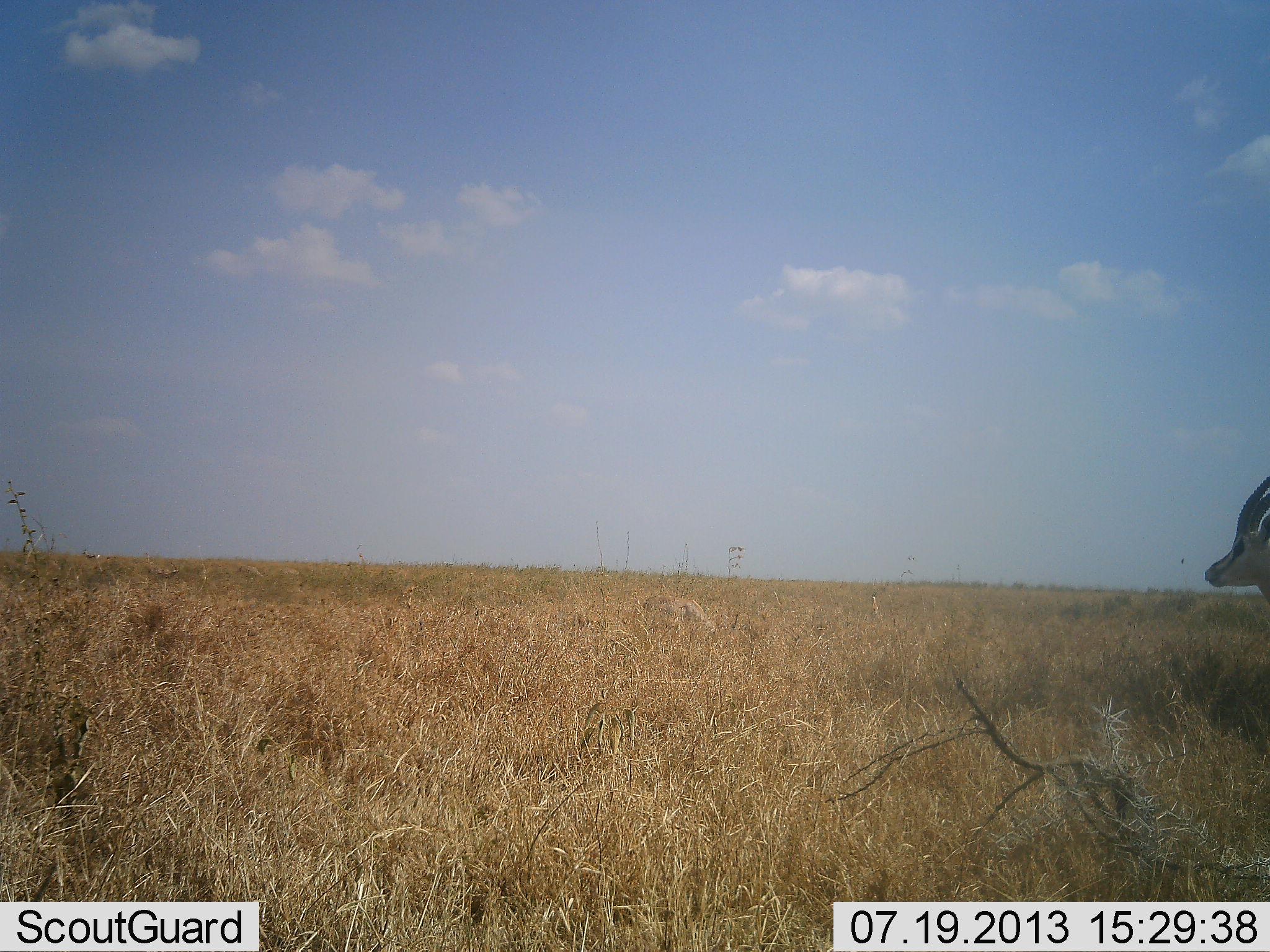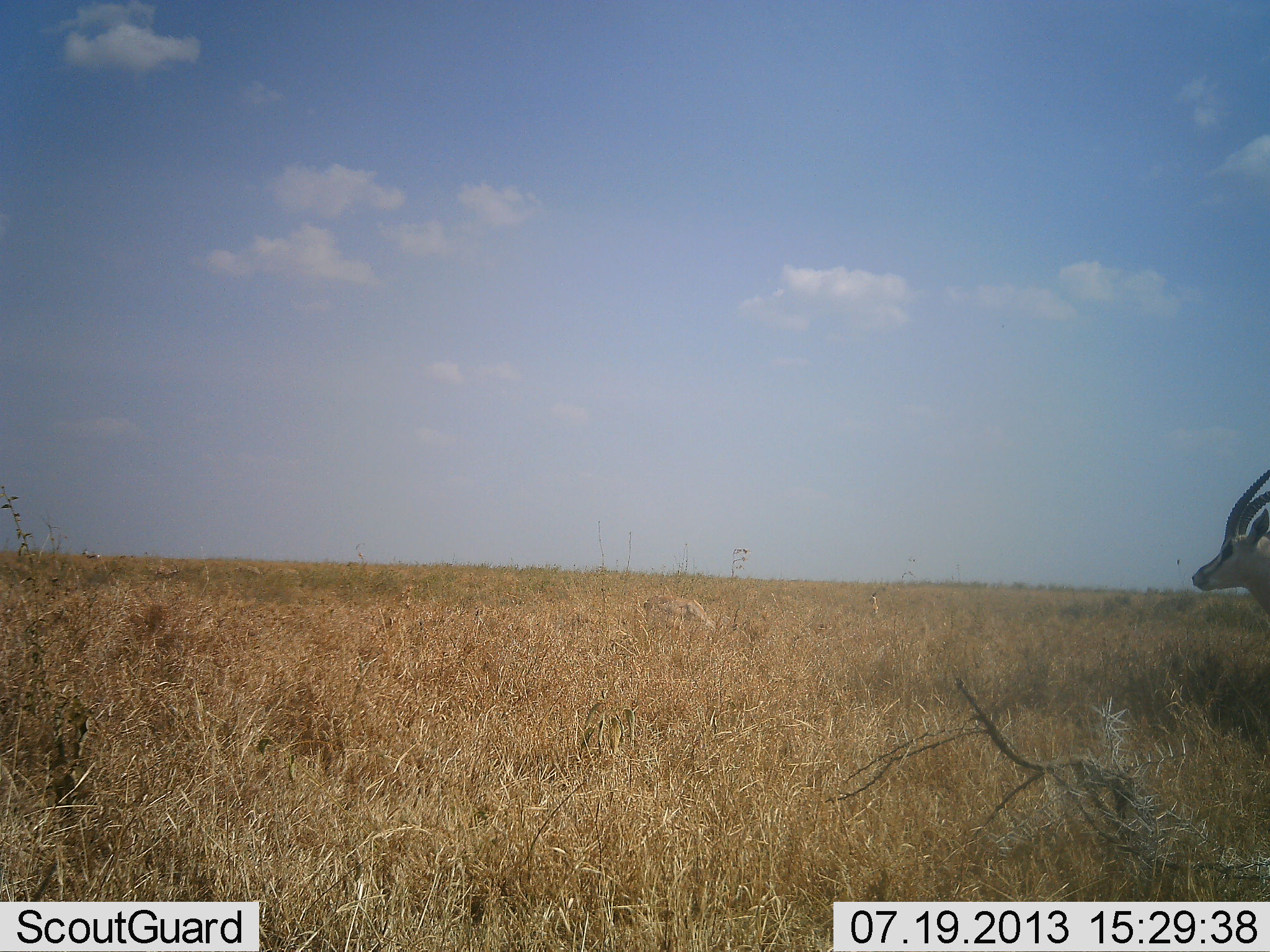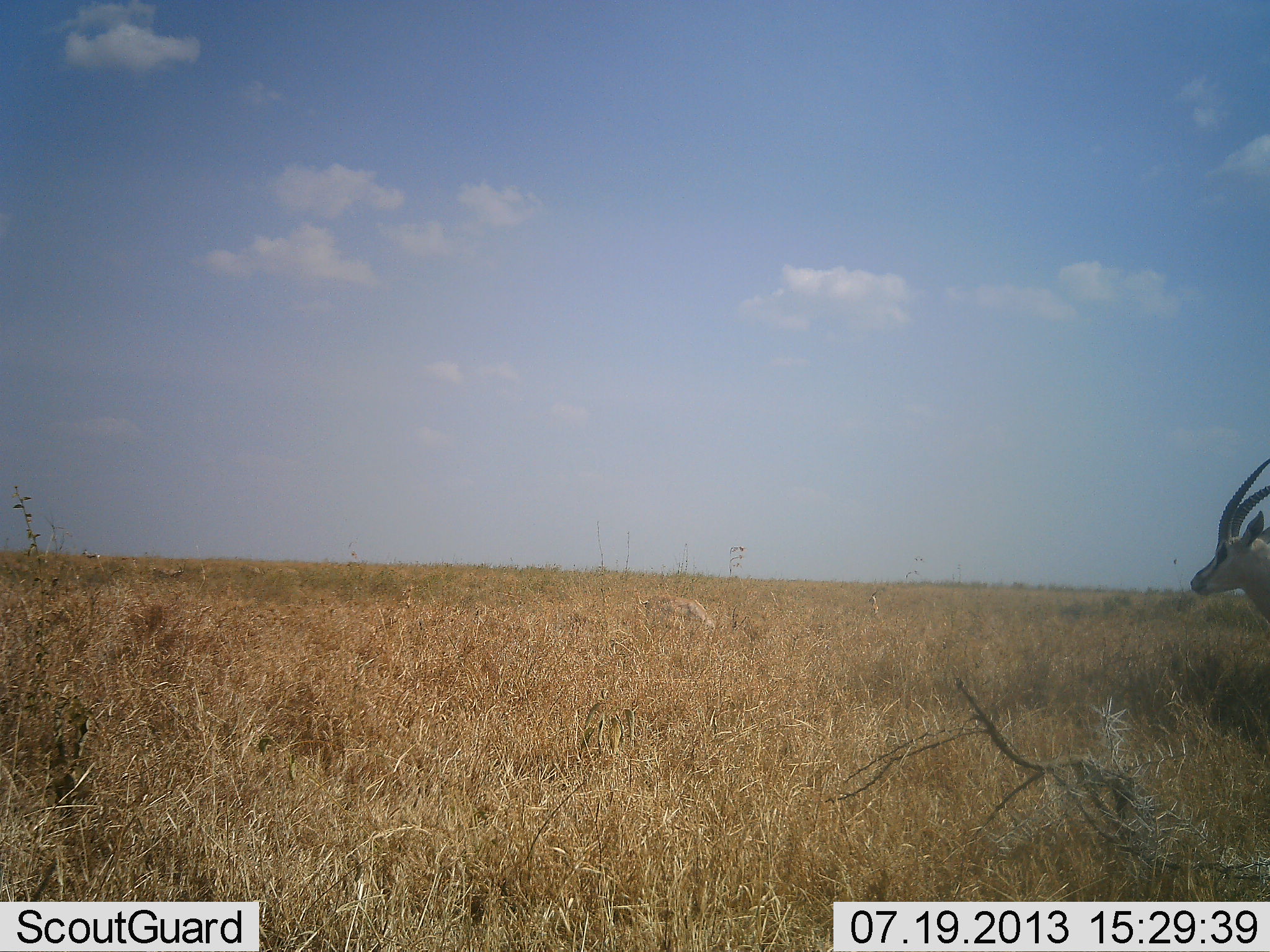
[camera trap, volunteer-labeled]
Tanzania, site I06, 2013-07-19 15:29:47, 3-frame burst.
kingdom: Animalia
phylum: Chordata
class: Mammalia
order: Artiodactyla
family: Bovidae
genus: Eudorcas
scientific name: Eudorcas thomsonii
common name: thomson's gazelle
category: gazellethomsons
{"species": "gazellethomsons (thomson's gazelle) (Eudorcas thomsonii)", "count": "1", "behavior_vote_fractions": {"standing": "92%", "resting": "0%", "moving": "8%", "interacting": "0%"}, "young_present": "0%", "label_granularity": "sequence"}